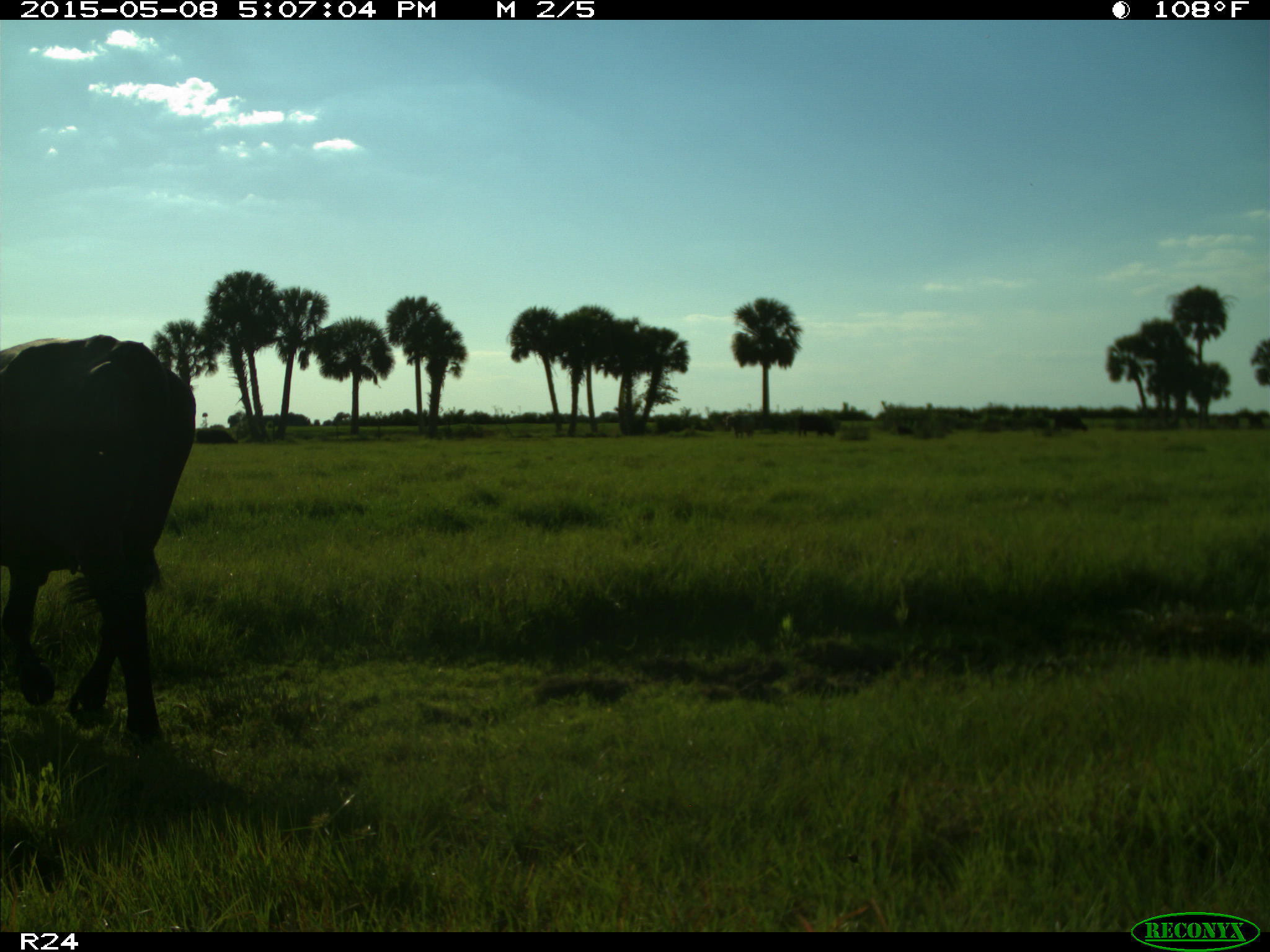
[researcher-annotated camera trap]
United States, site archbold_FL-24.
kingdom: Animalia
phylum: Chordata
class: Mammalia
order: Artiodactyla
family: Bovidae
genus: Bos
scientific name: Bos taurus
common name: domestic cow